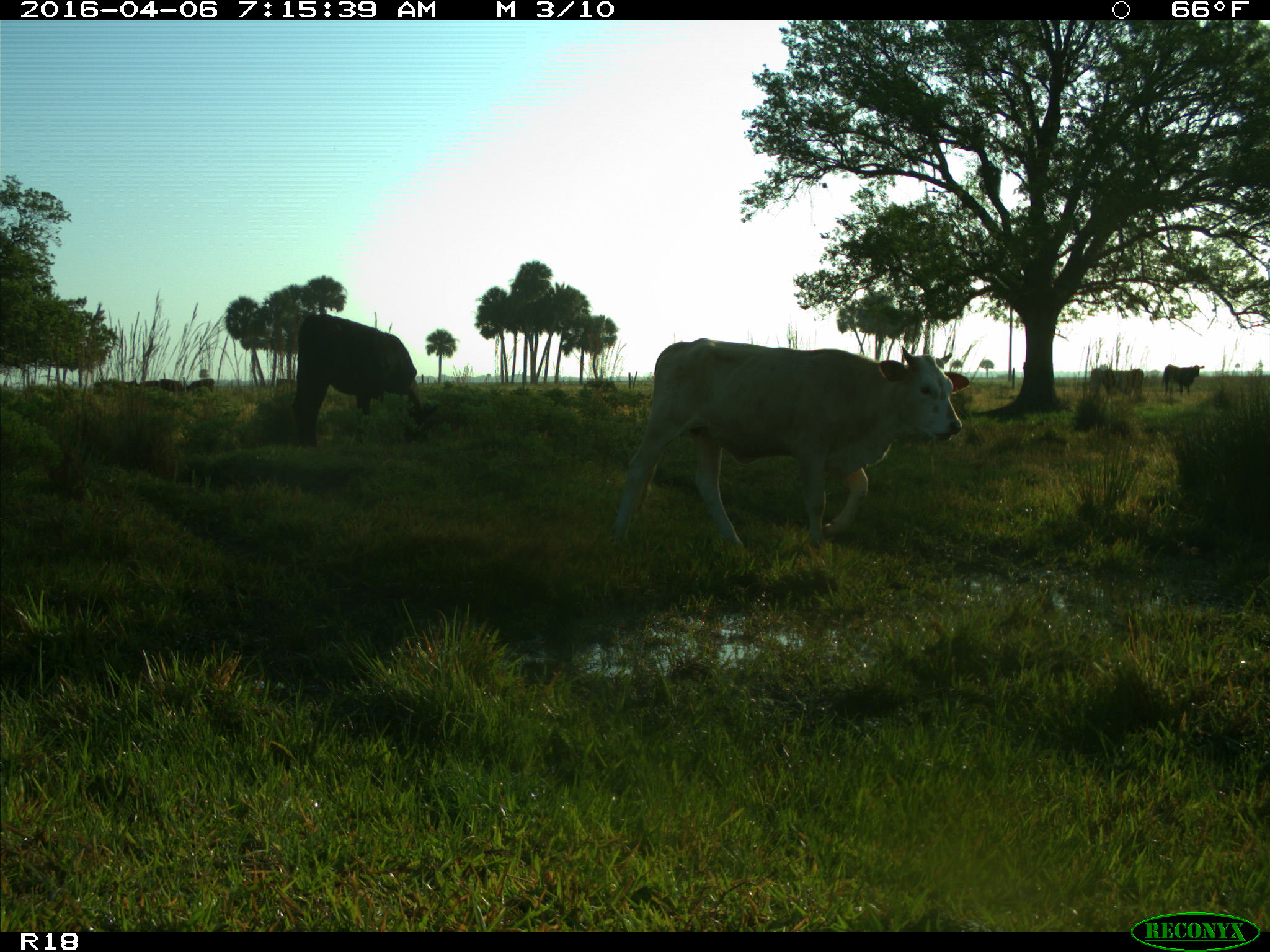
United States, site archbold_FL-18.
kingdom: Animalia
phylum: Chordata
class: Mammalia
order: Artiodactyla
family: Bovidae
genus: Bos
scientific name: Bos taurus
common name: domestic cow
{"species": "Bos taurus (domestic cow)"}